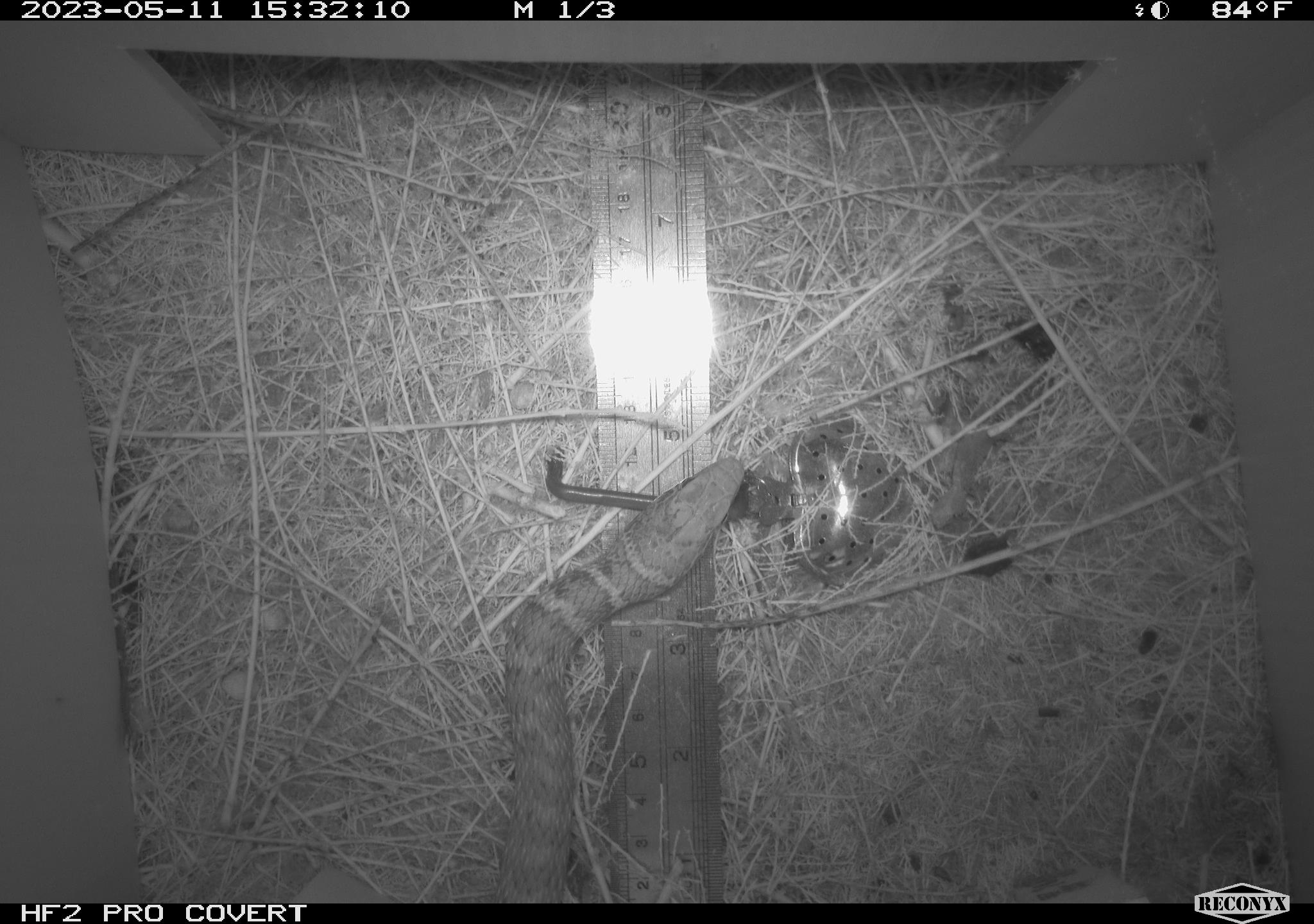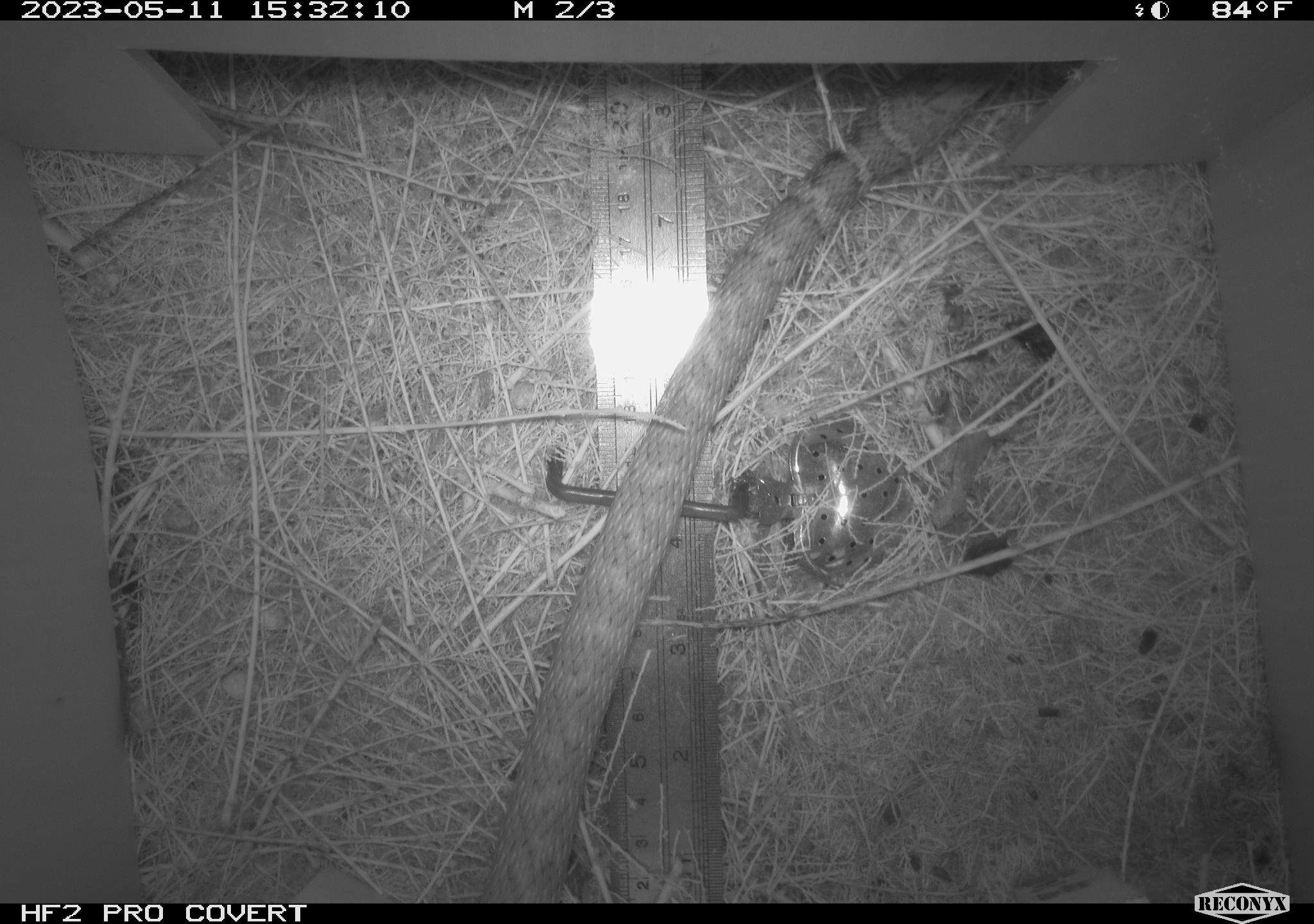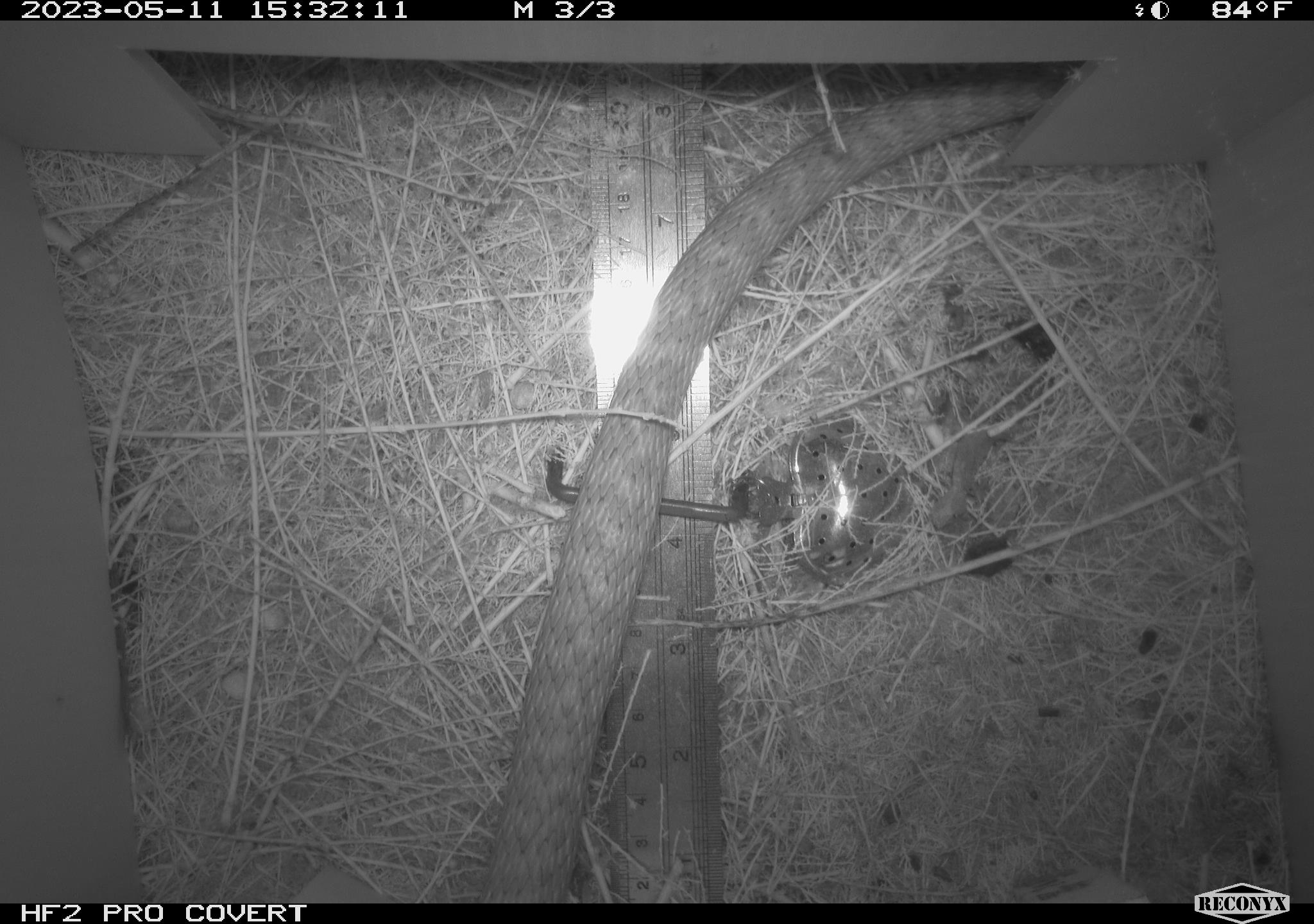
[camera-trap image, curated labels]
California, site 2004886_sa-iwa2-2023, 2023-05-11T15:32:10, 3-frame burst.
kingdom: Animalia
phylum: Chordata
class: Reptilia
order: Squamata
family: Colubridae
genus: Masticophis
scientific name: Masticophis flagellum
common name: coachwhip